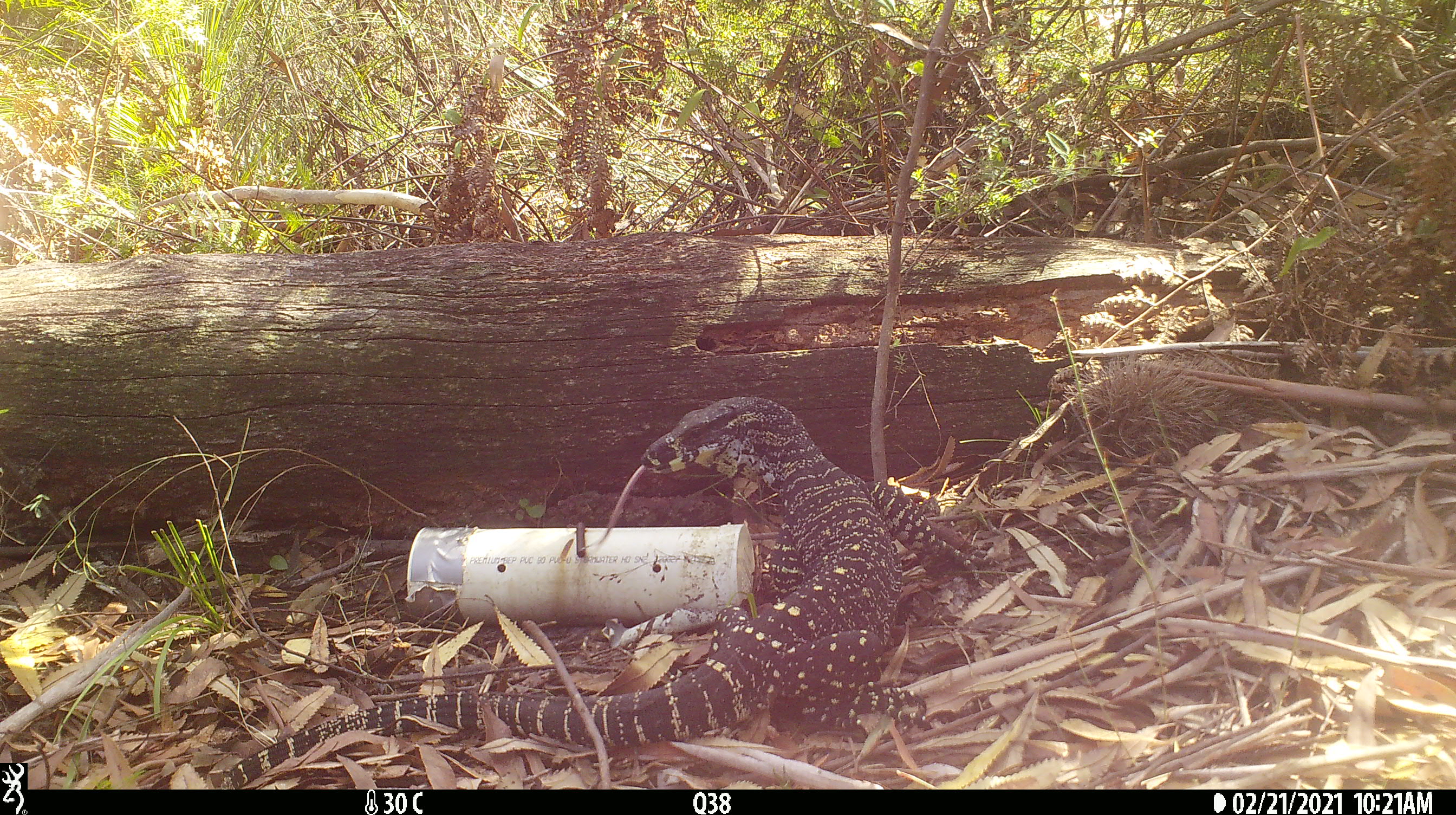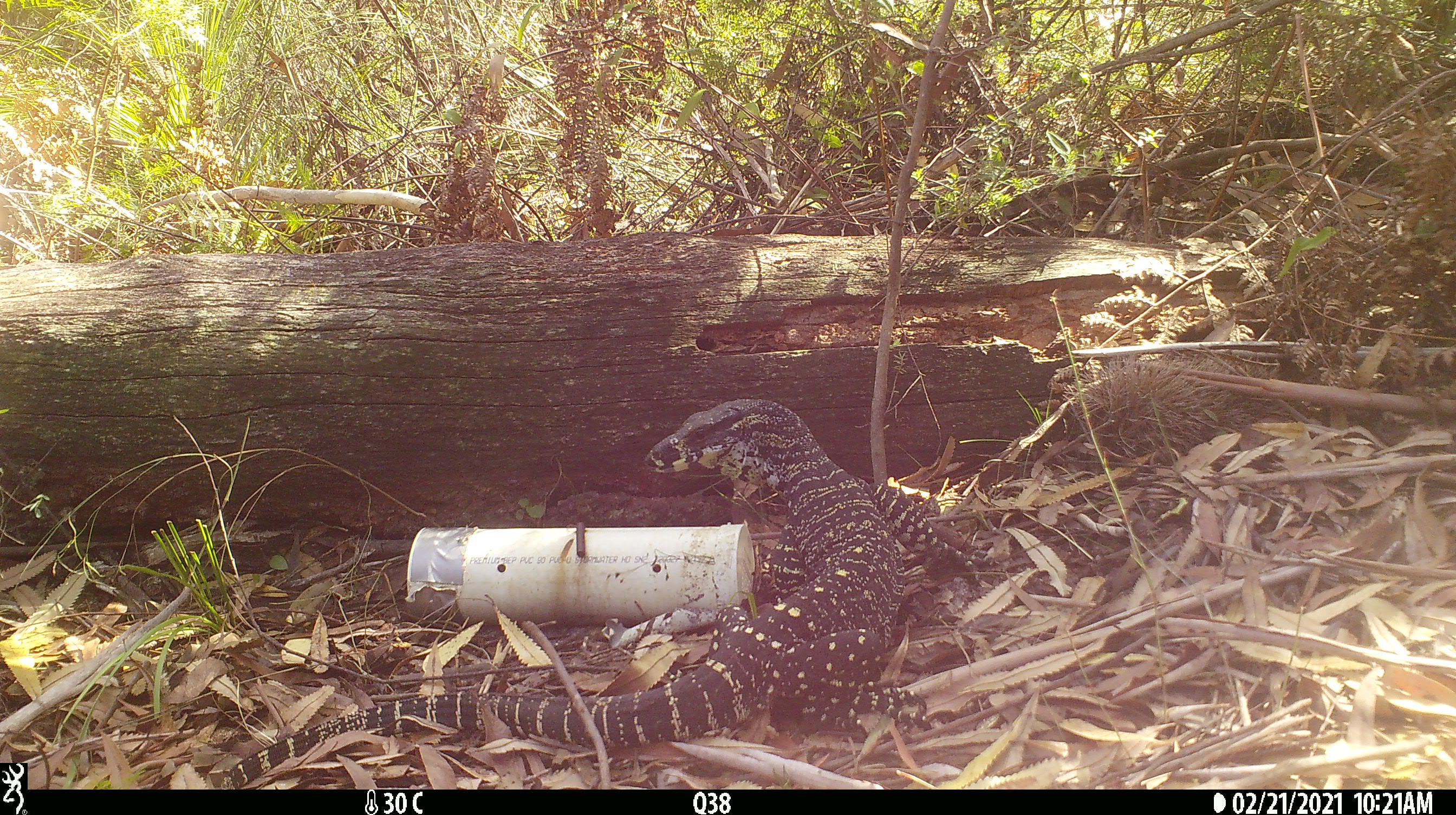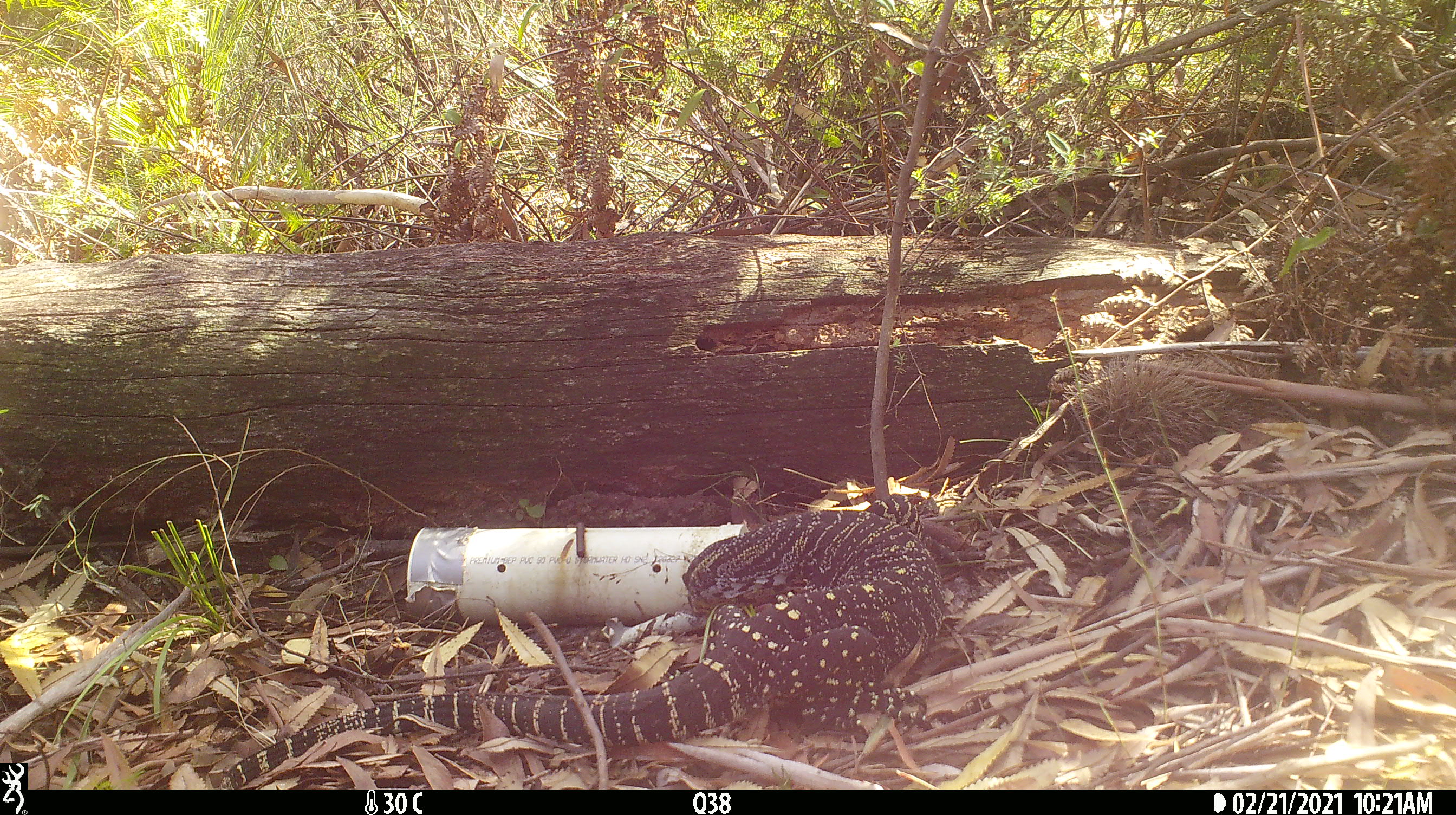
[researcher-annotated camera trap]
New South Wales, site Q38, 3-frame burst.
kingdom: Animalia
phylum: Chordata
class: Reptilia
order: Squamata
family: Varanidae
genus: Varanus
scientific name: Varanus varius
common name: lace monitor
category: goanna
Goanna (lace monitor) (Varanus varius).